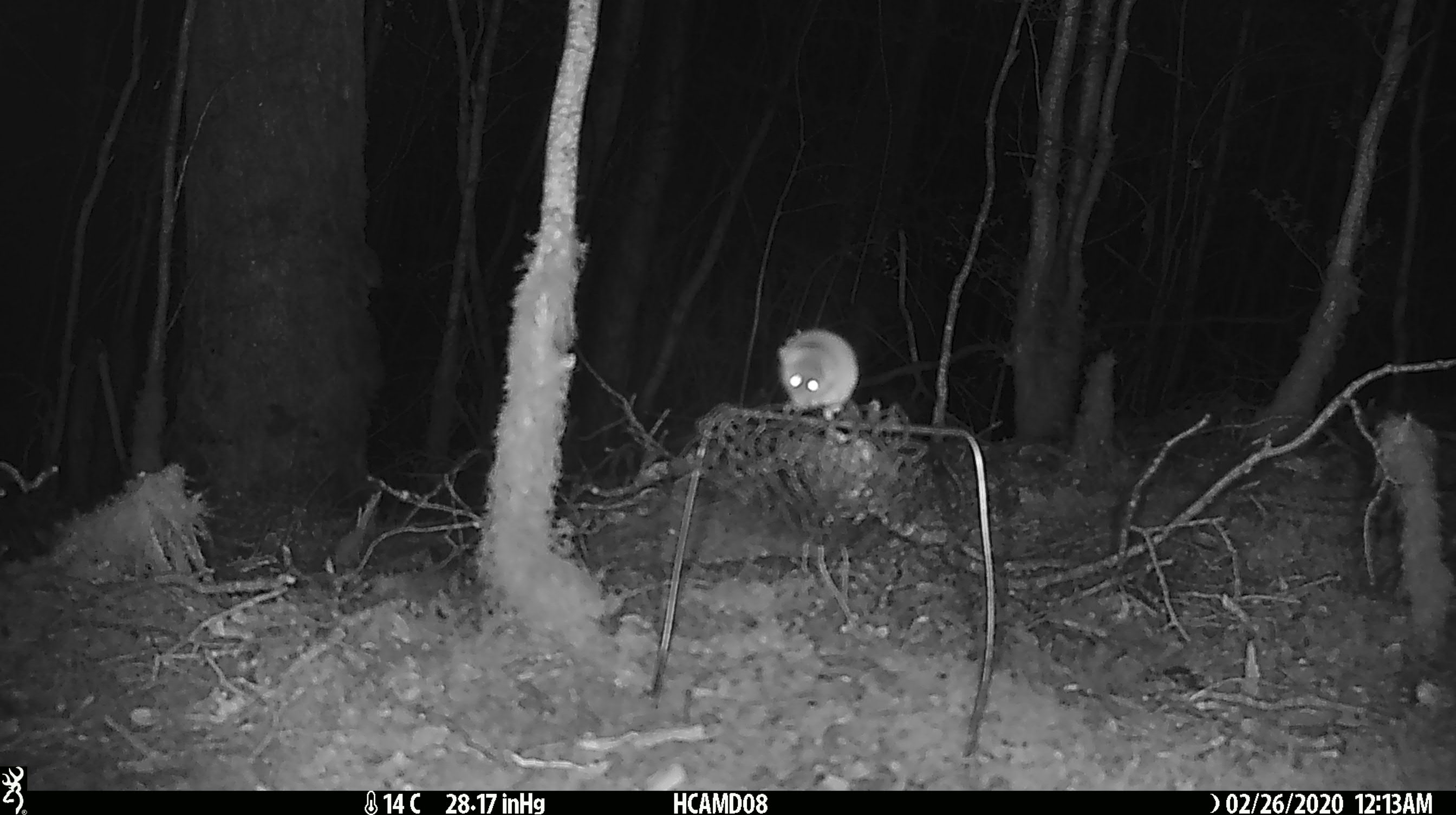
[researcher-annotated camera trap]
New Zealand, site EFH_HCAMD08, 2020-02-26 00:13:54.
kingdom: Animalia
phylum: Chordata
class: Mammalia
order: Rodentia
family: Muridae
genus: Mus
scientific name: Mus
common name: mouse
Mouse (Mus).